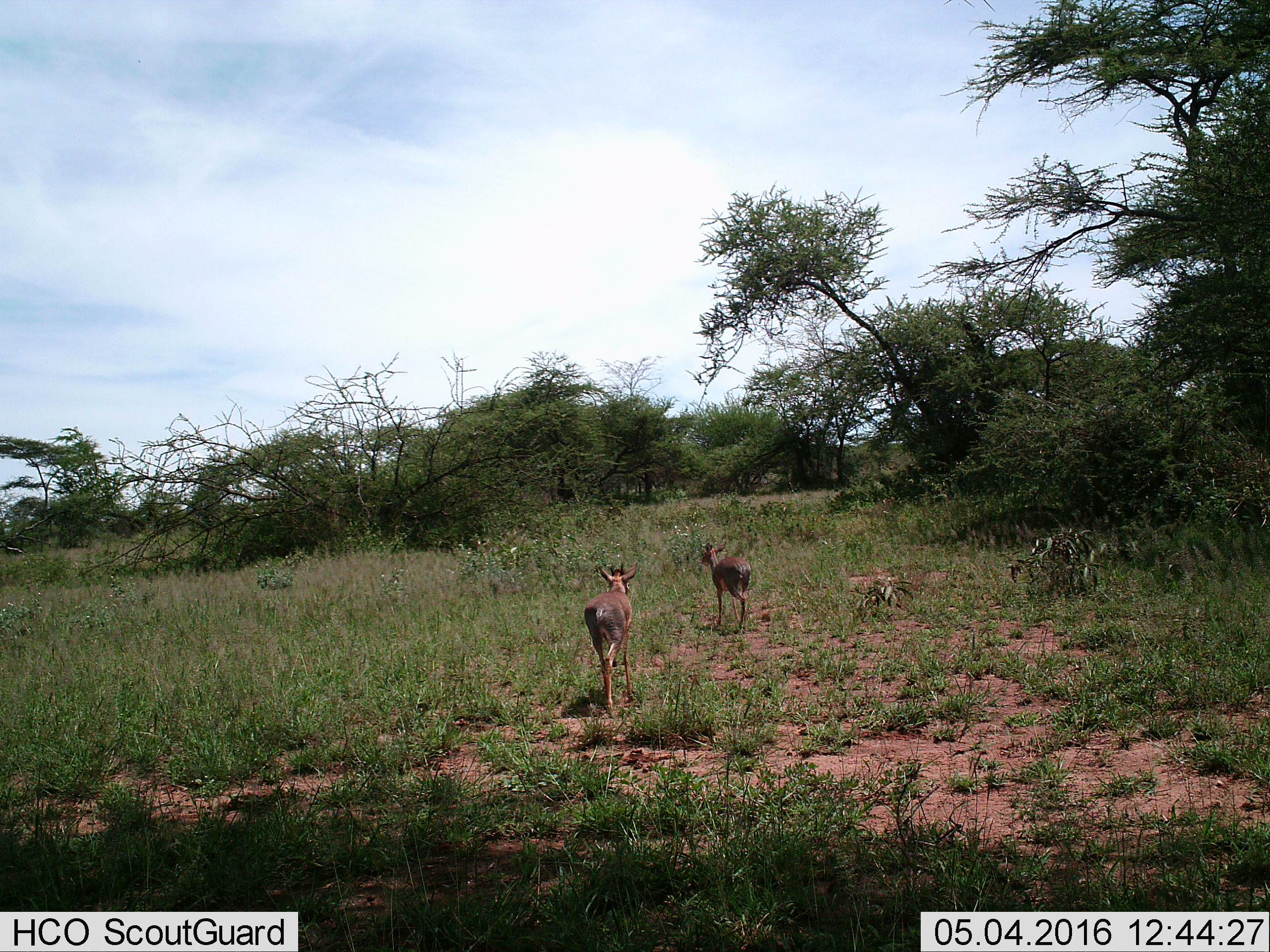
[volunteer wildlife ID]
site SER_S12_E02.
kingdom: Animalia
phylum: Chordata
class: Mammalia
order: Artiodactyla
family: Bovidae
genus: Madoqua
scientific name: Madoqua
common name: dik-dik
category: dikdik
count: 2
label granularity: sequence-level